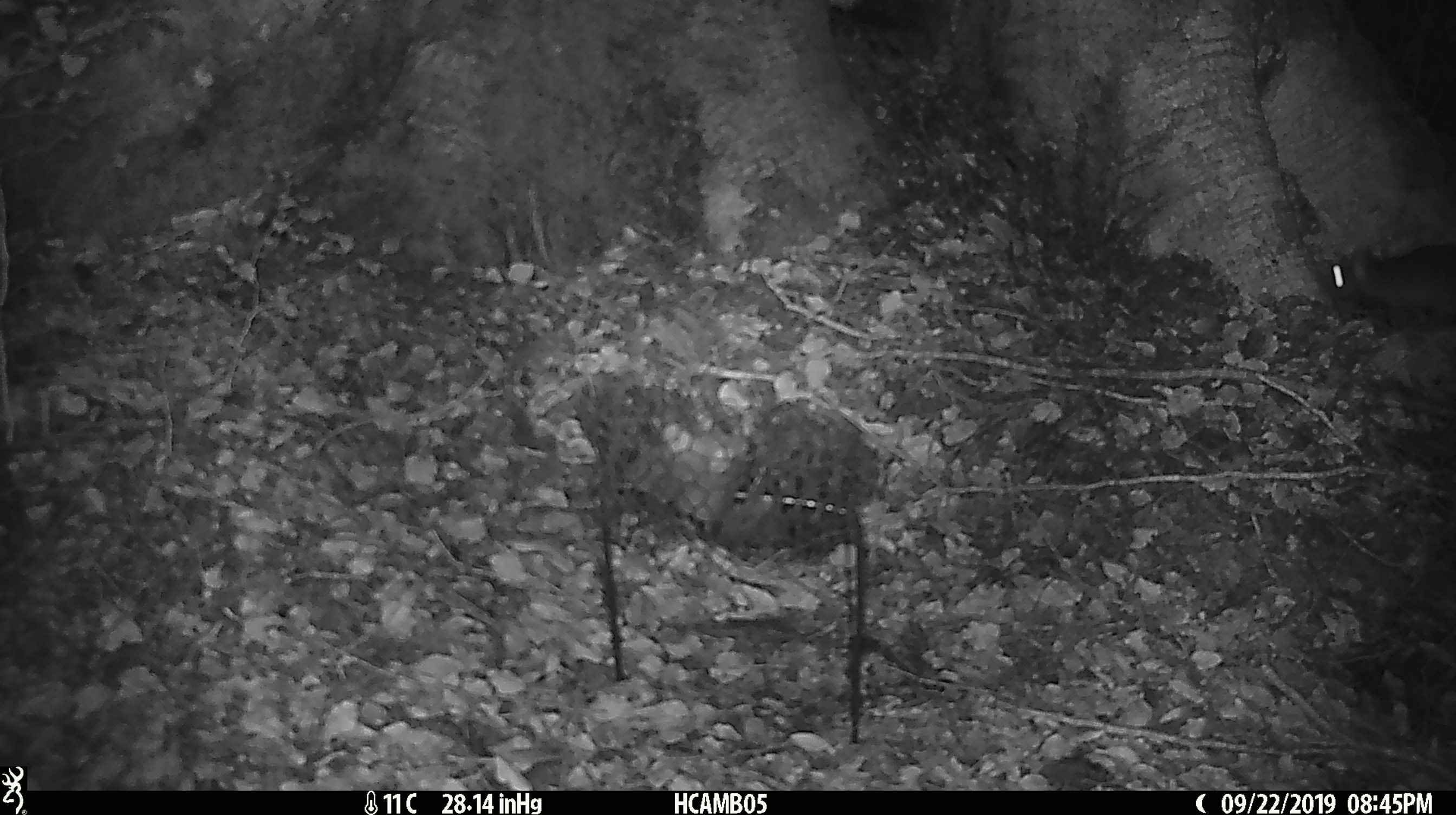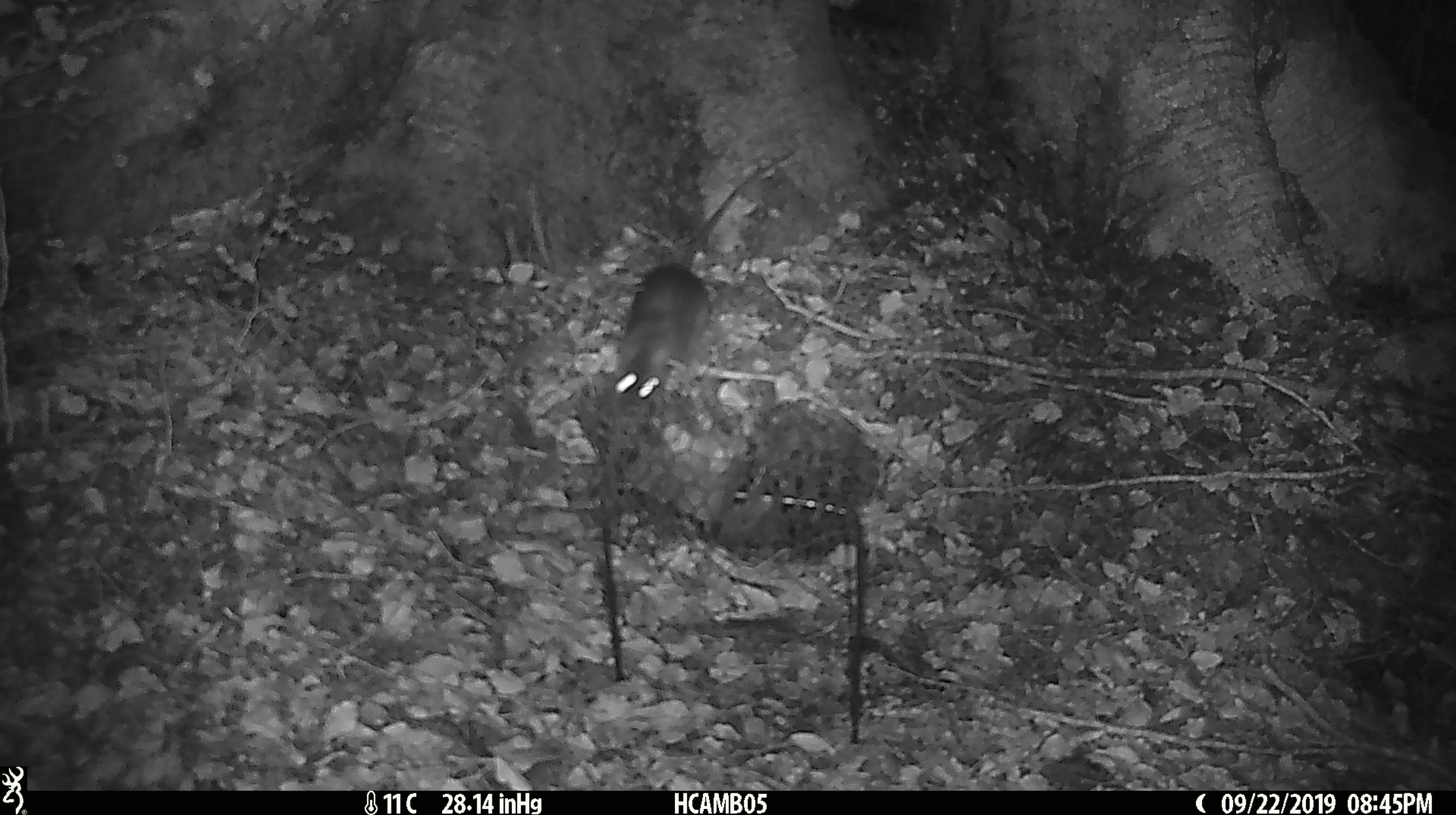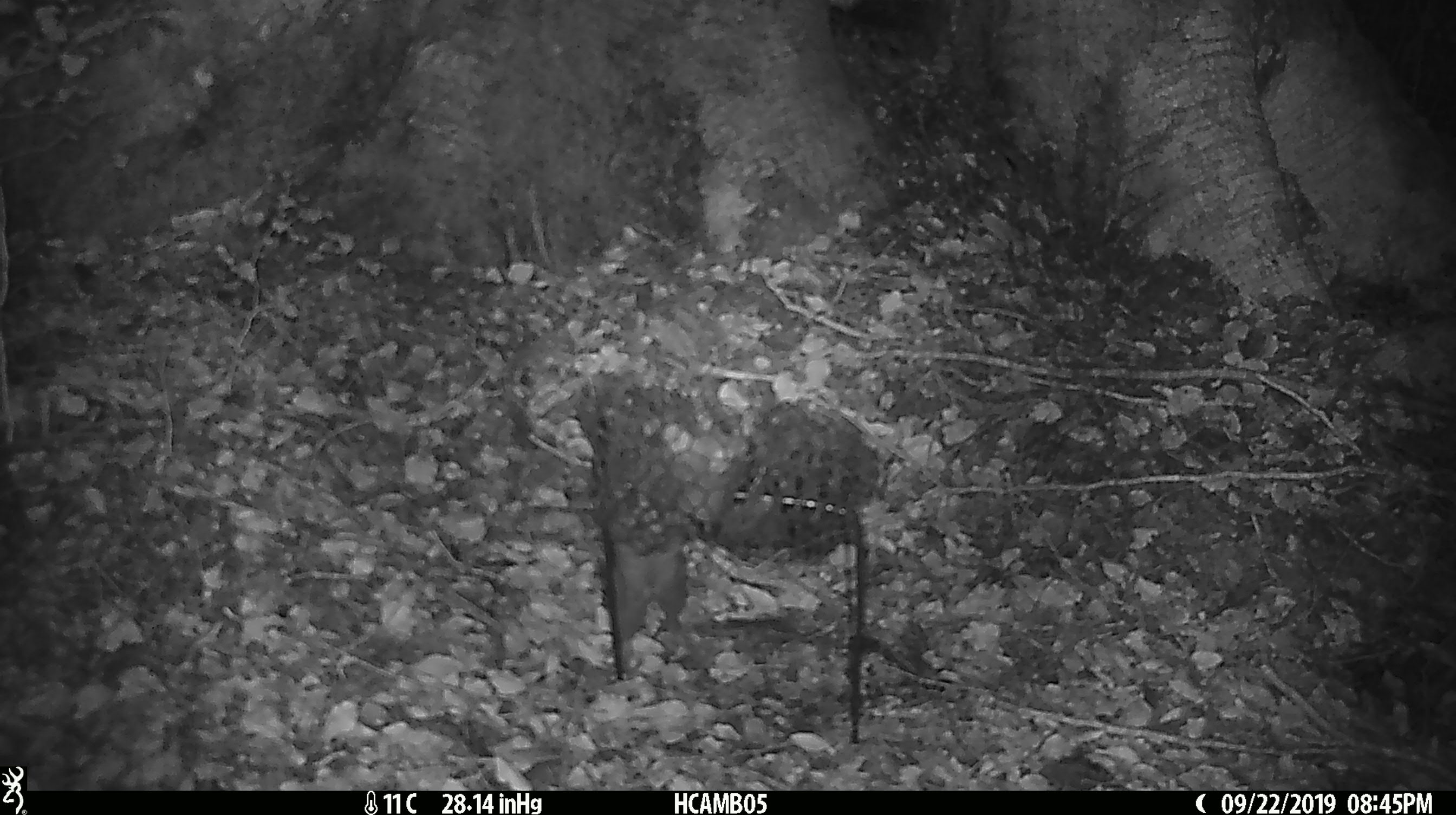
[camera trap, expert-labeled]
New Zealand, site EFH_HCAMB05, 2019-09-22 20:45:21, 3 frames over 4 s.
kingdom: Animalia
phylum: Chordata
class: Mammalia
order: Rodentia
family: Muridae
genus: Rattus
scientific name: Rattus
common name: rat